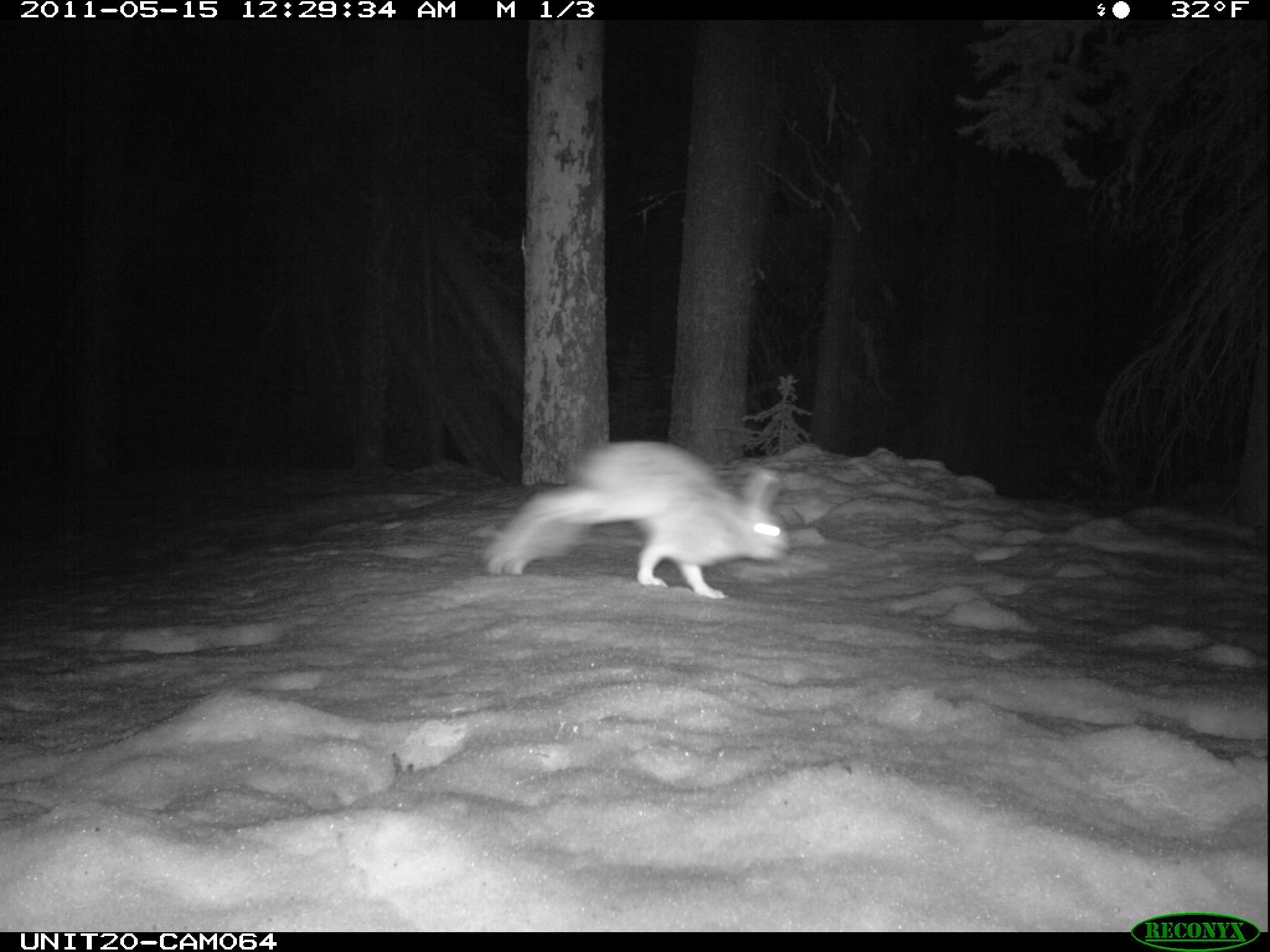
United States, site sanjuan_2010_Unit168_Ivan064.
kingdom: Animalia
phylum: Chordata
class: Mammalia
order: Lagomorpha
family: Leporidae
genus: Lepus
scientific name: Lepus americanus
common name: snowshoe hare